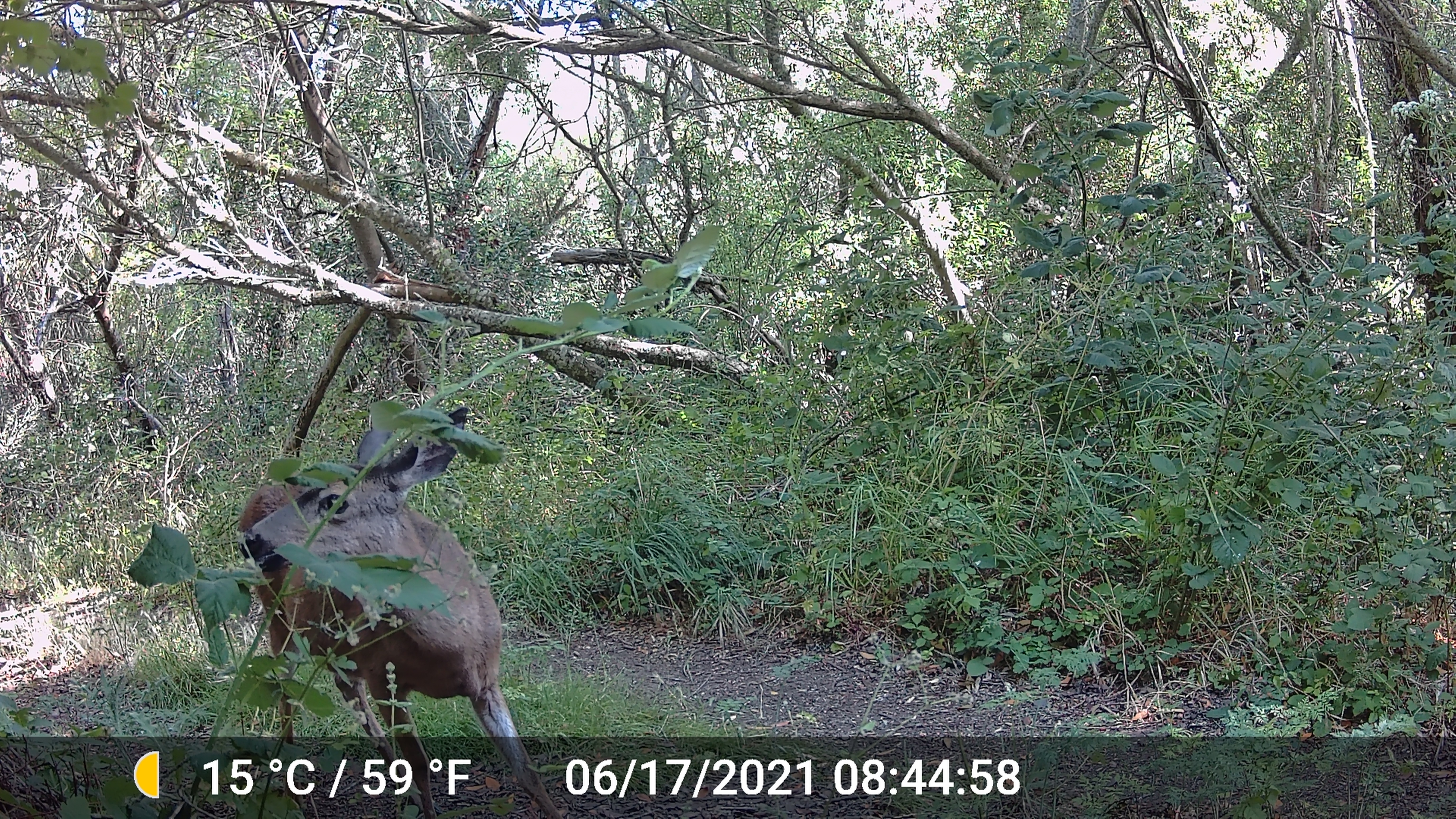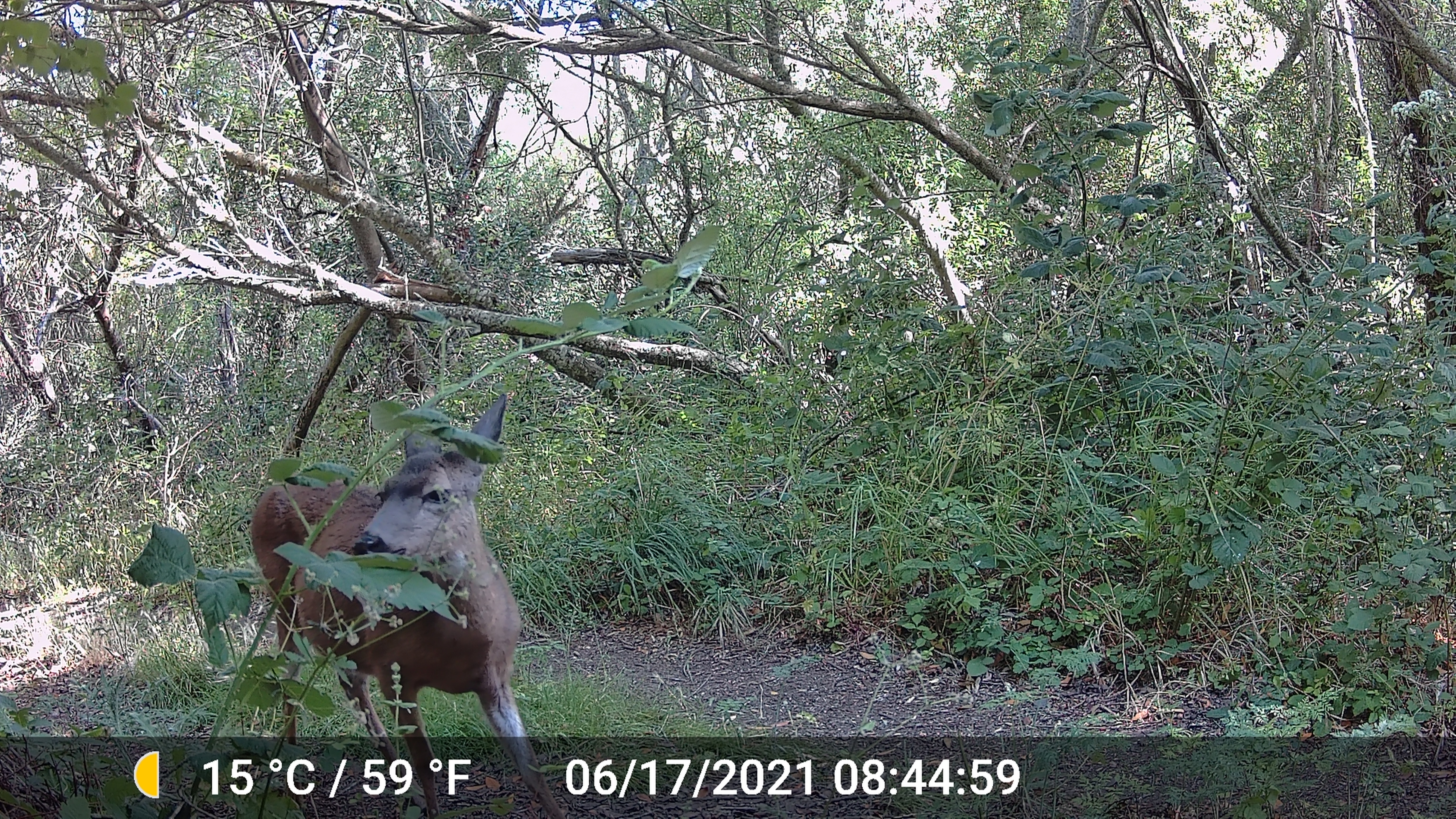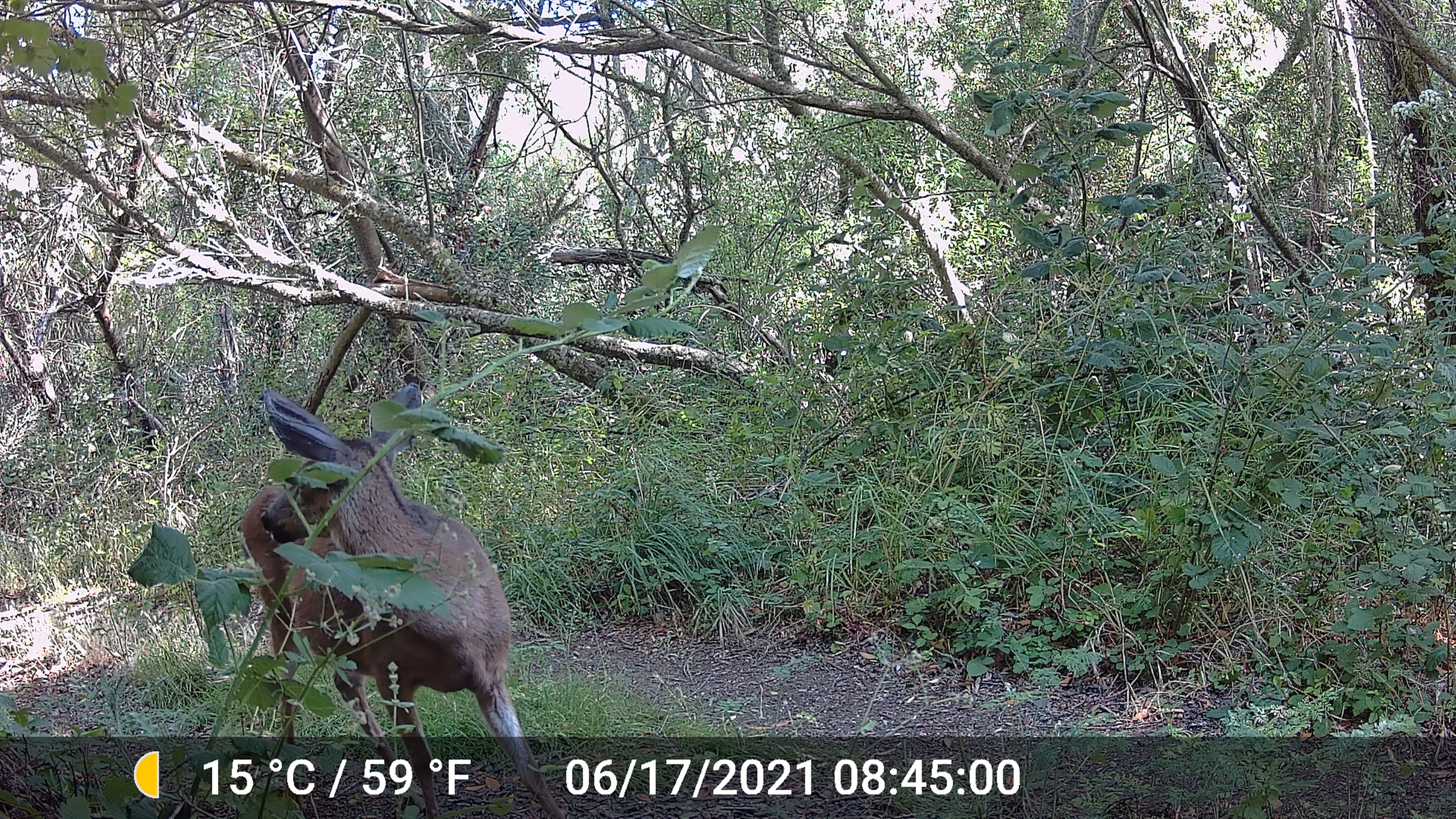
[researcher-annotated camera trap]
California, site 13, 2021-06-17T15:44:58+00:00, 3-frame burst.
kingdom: Animalia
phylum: Chordata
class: Mammalia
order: Artiodactyla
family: Cervidae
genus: Odocoileus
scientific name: Odocoileus hemionus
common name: mule deer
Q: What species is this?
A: Mule deer (Odocoileus hemionus).